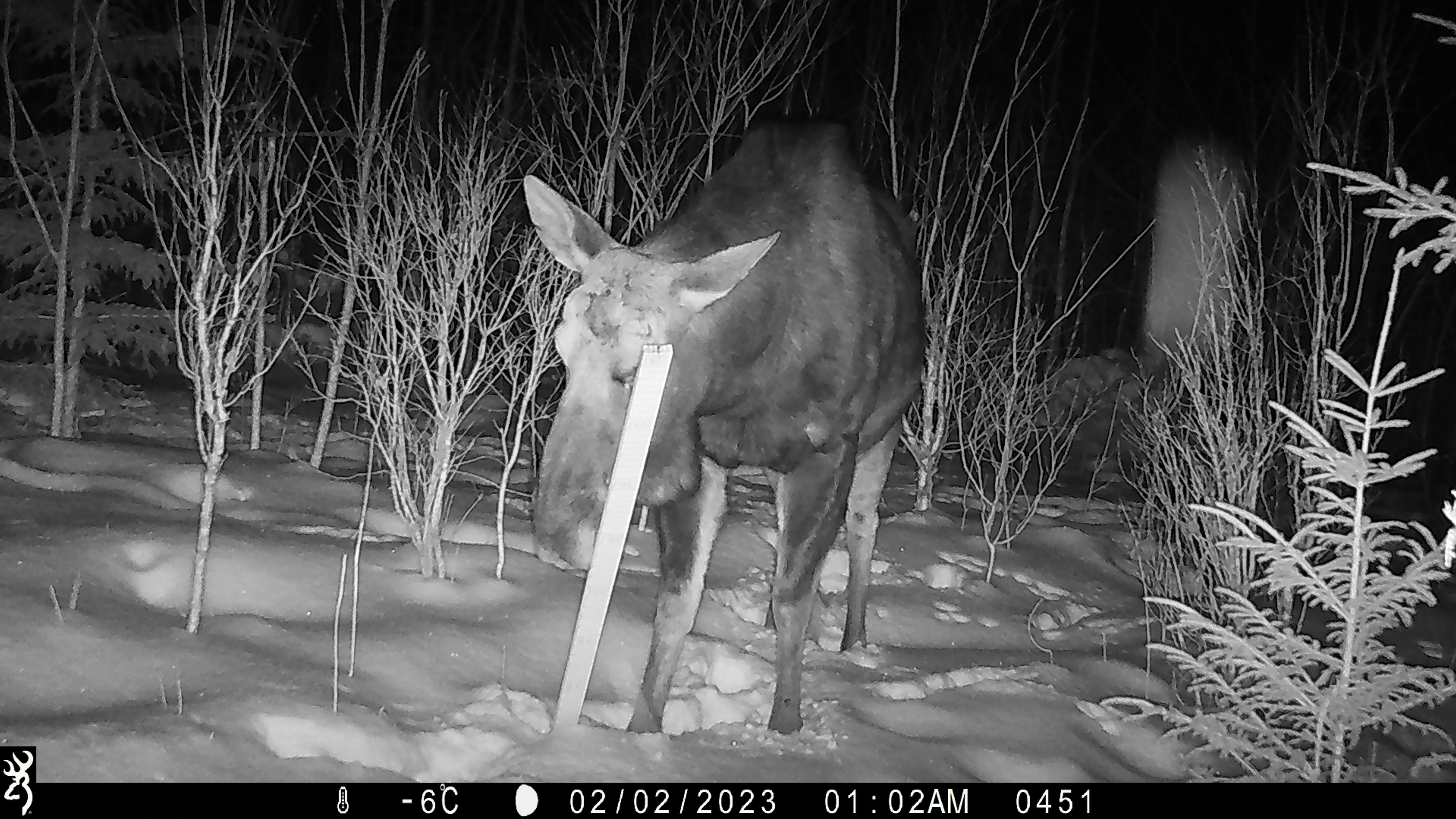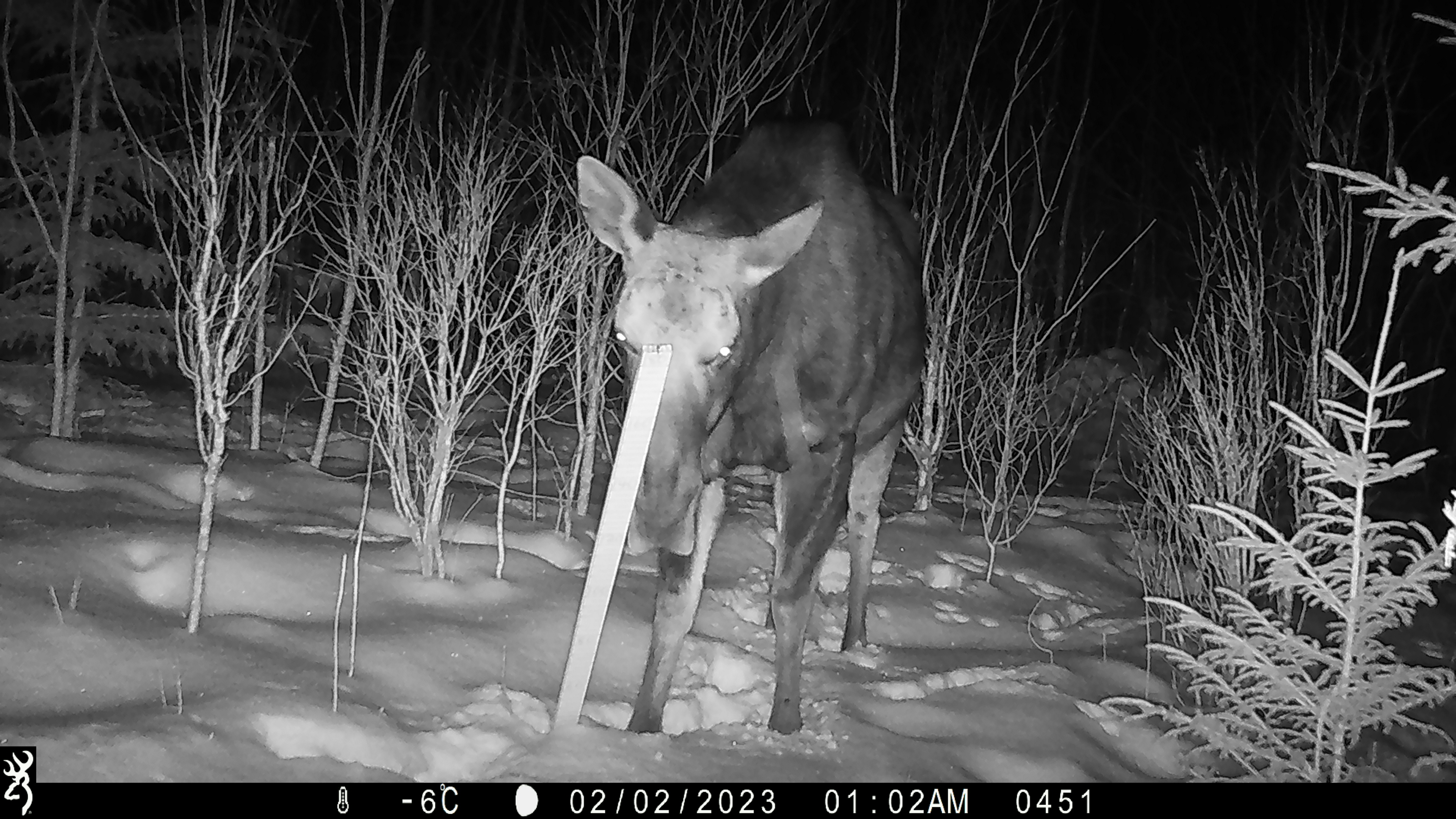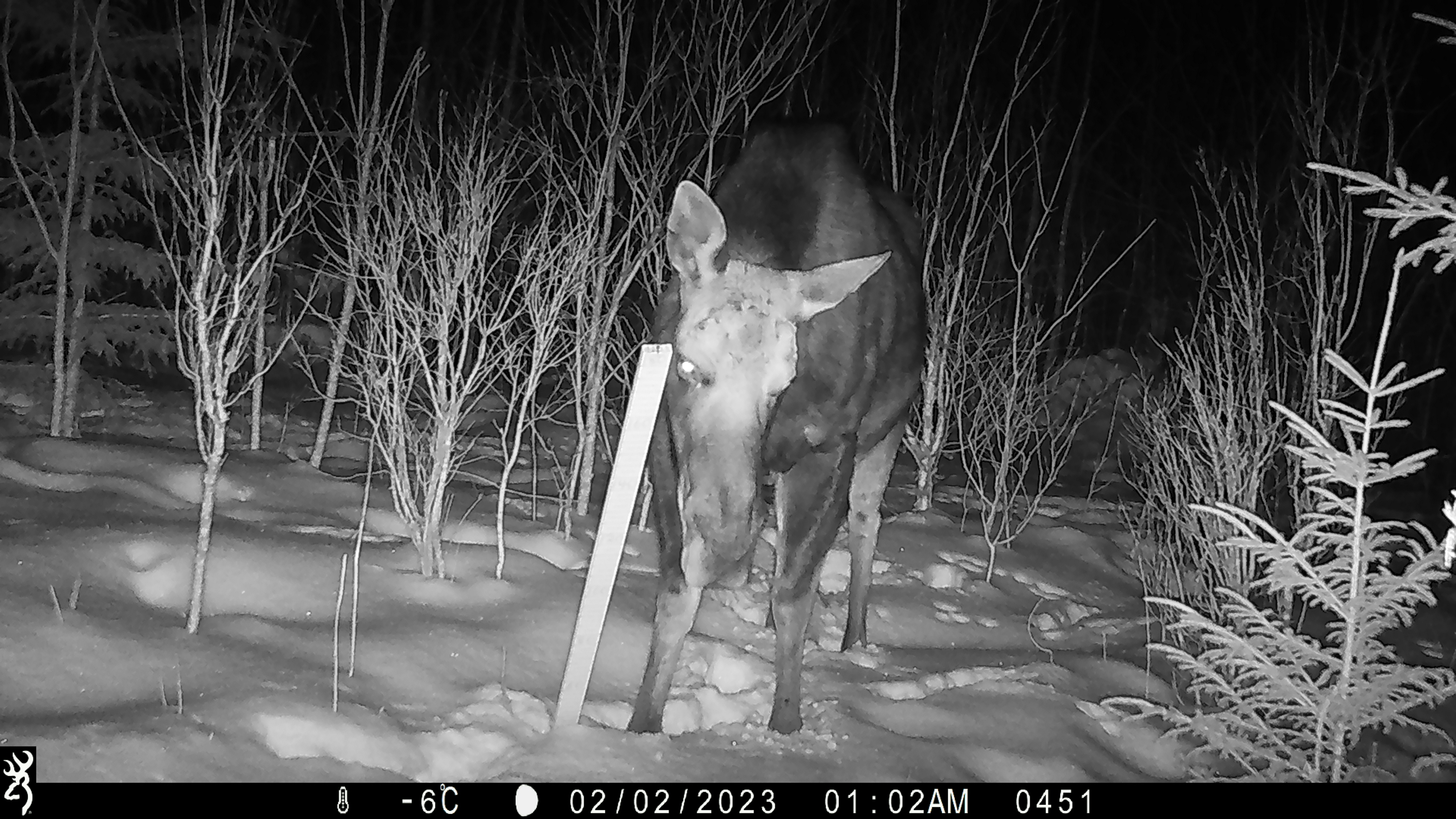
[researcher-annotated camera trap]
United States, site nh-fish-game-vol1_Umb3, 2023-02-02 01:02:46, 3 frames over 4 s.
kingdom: Animalia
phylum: Chordata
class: Mammalia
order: Artiodactyla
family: Cervidae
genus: Alces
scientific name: Alces alces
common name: moose